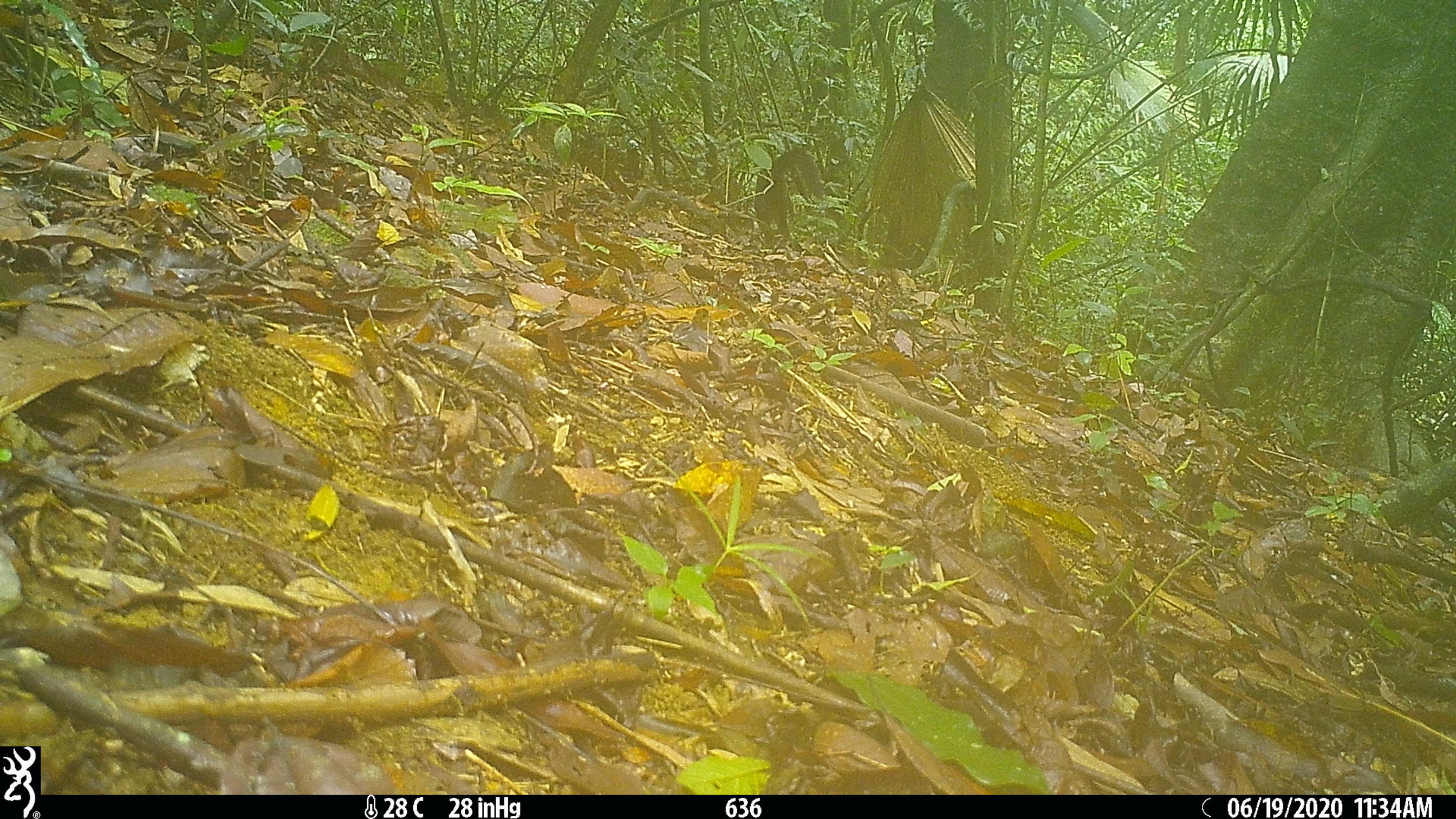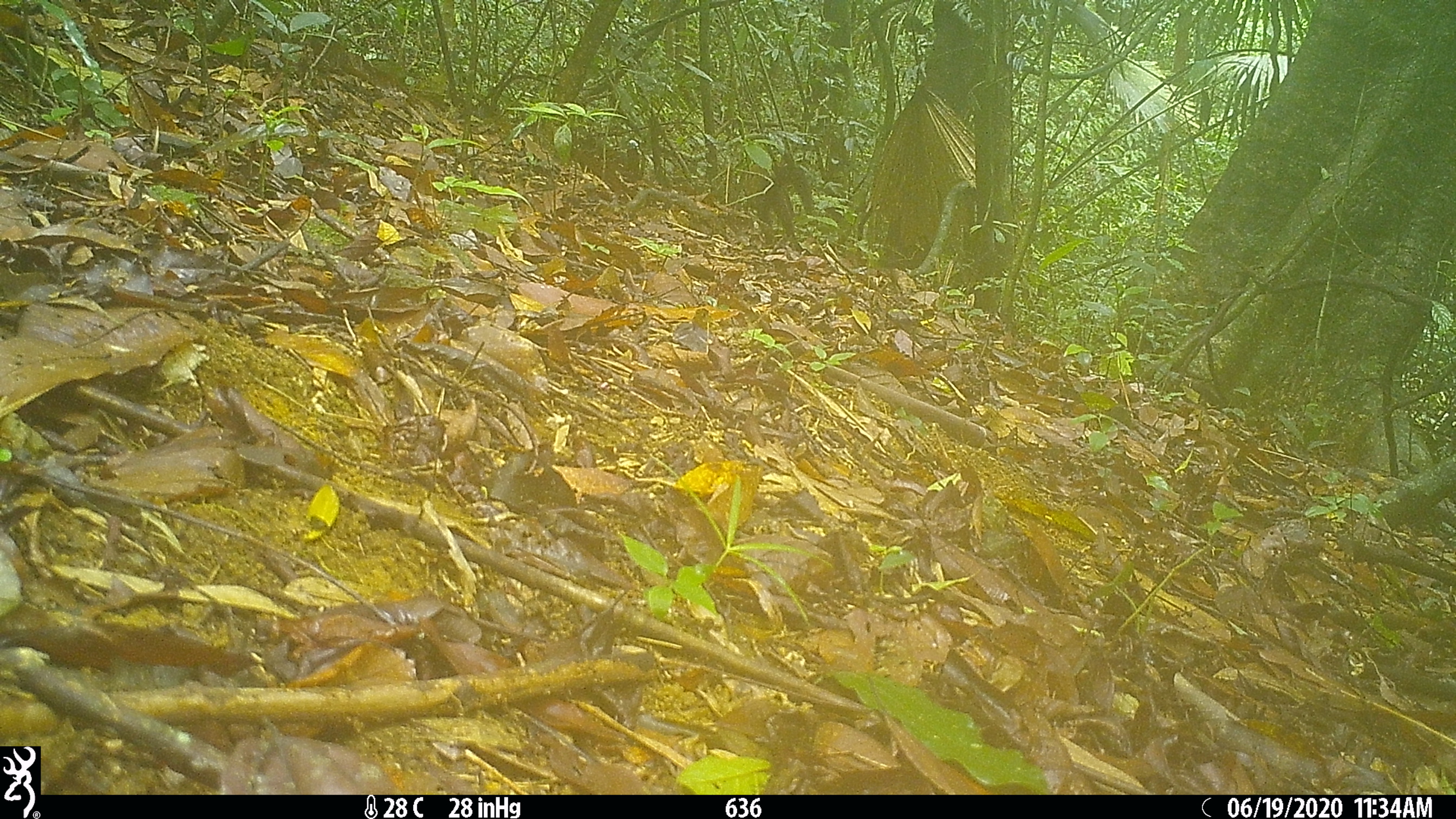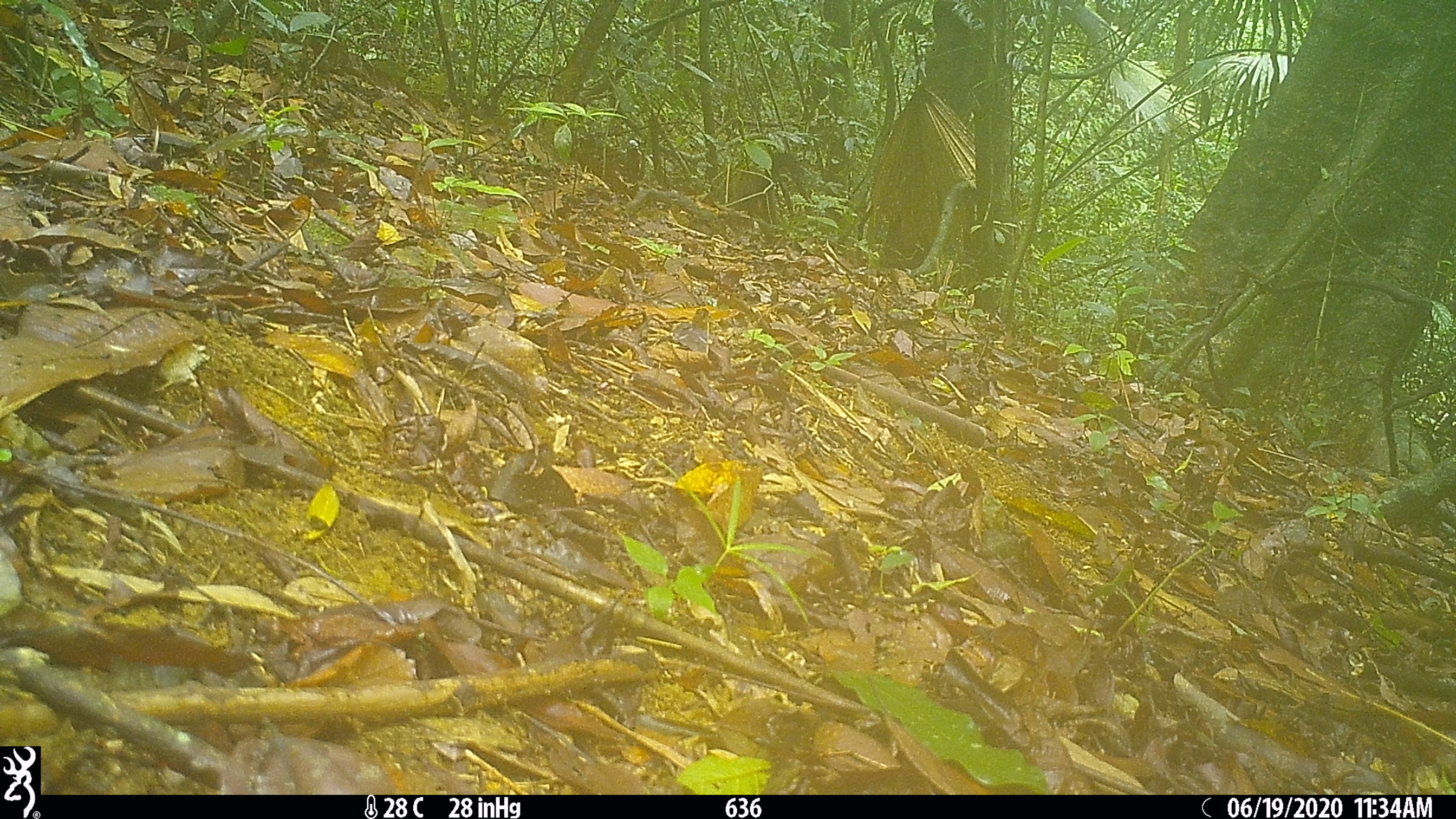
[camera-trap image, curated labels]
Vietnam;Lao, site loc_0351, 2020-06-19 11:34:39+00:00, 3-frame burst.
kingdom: Animalia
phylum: Chordata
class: Mammalia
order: Carnivora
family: Mustelidae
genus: Martes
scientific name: Martes flavigula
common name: yellow-throated marten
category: yellow throated marten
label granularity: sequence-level